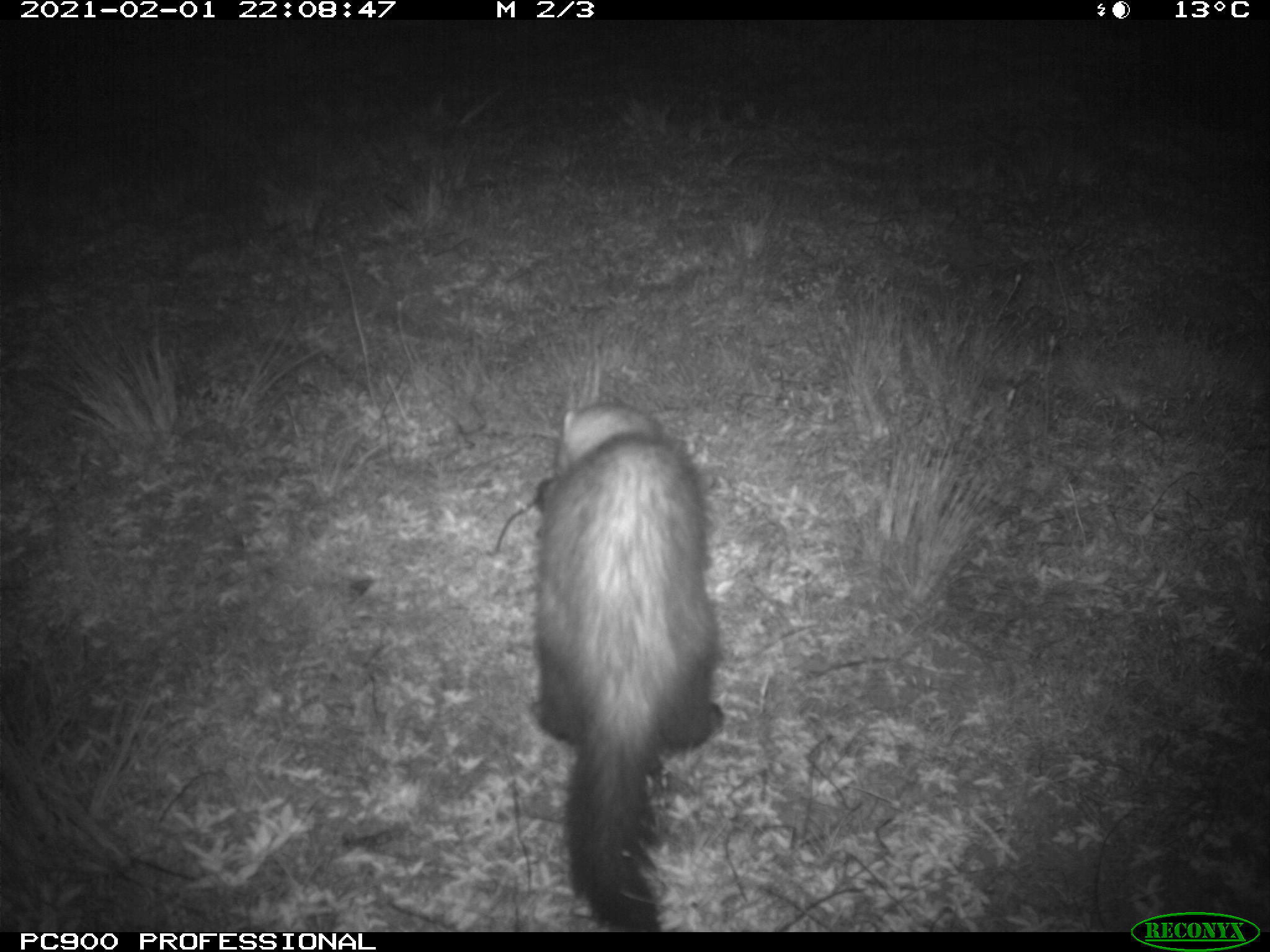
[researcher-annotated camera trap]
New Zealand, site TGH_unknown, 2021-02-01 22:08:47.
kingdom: Animalia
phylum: Chordata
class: Mammalia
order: Carnivora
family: Mustelidae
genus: Mustela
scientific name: Mustela furo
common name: ferret